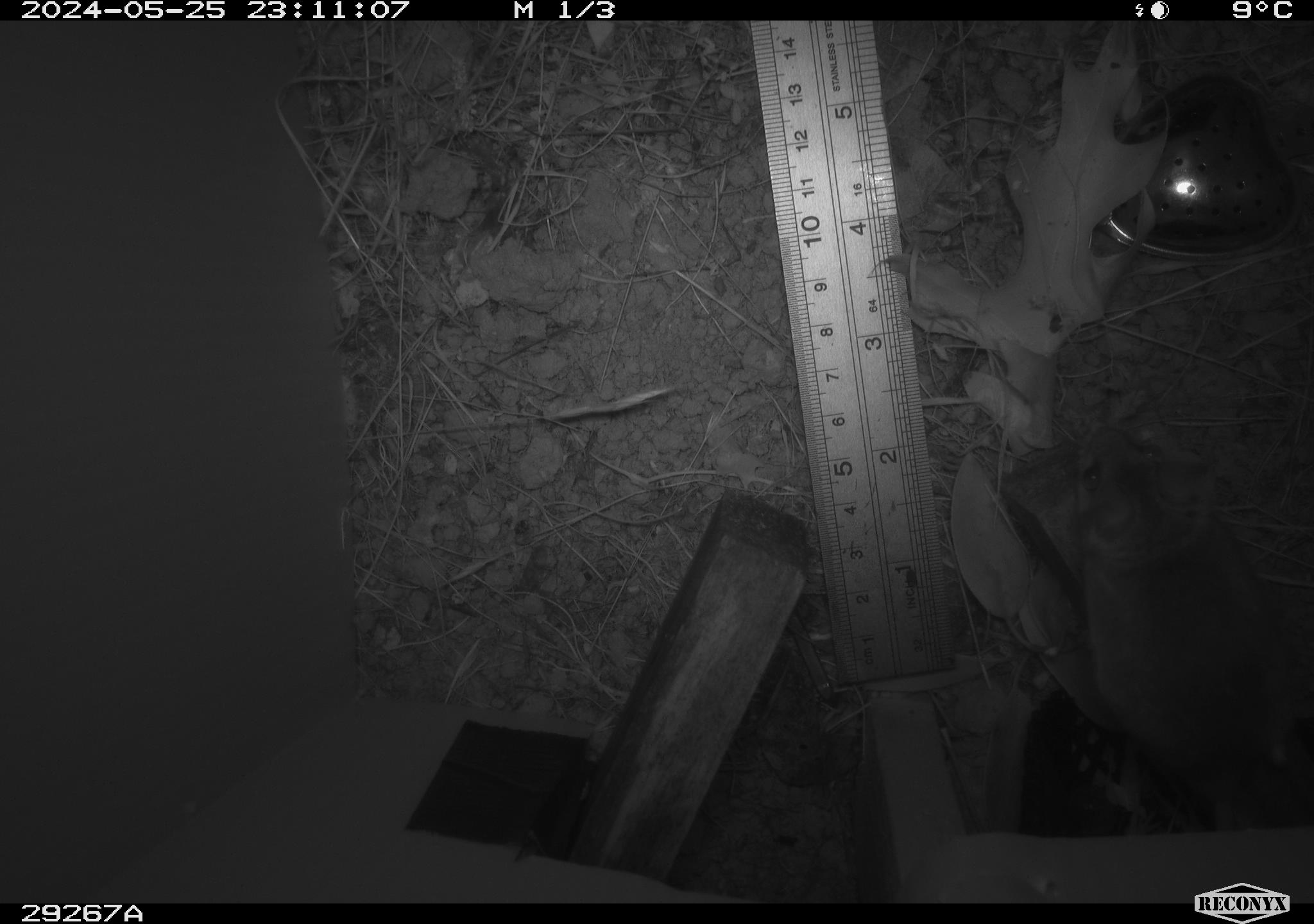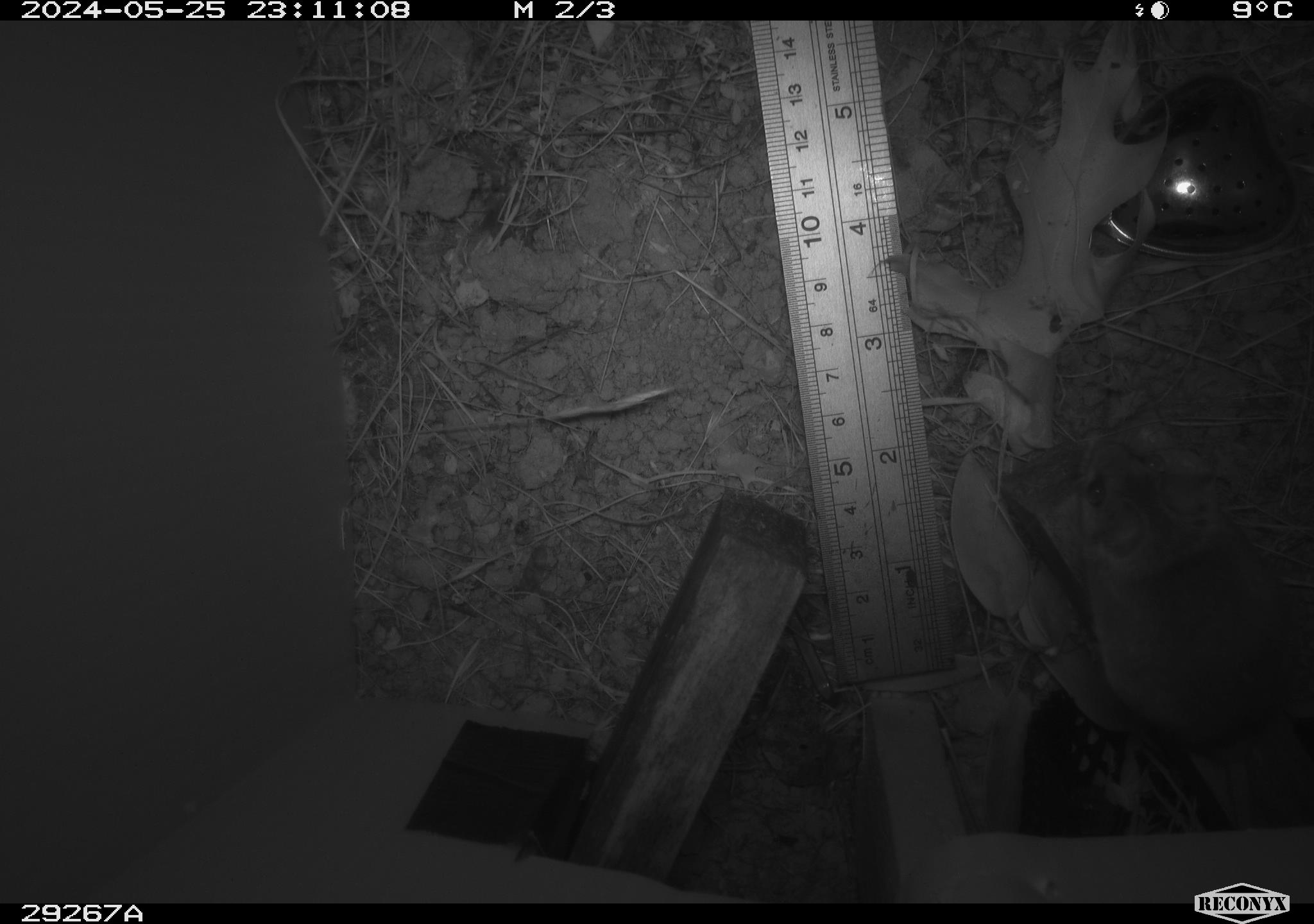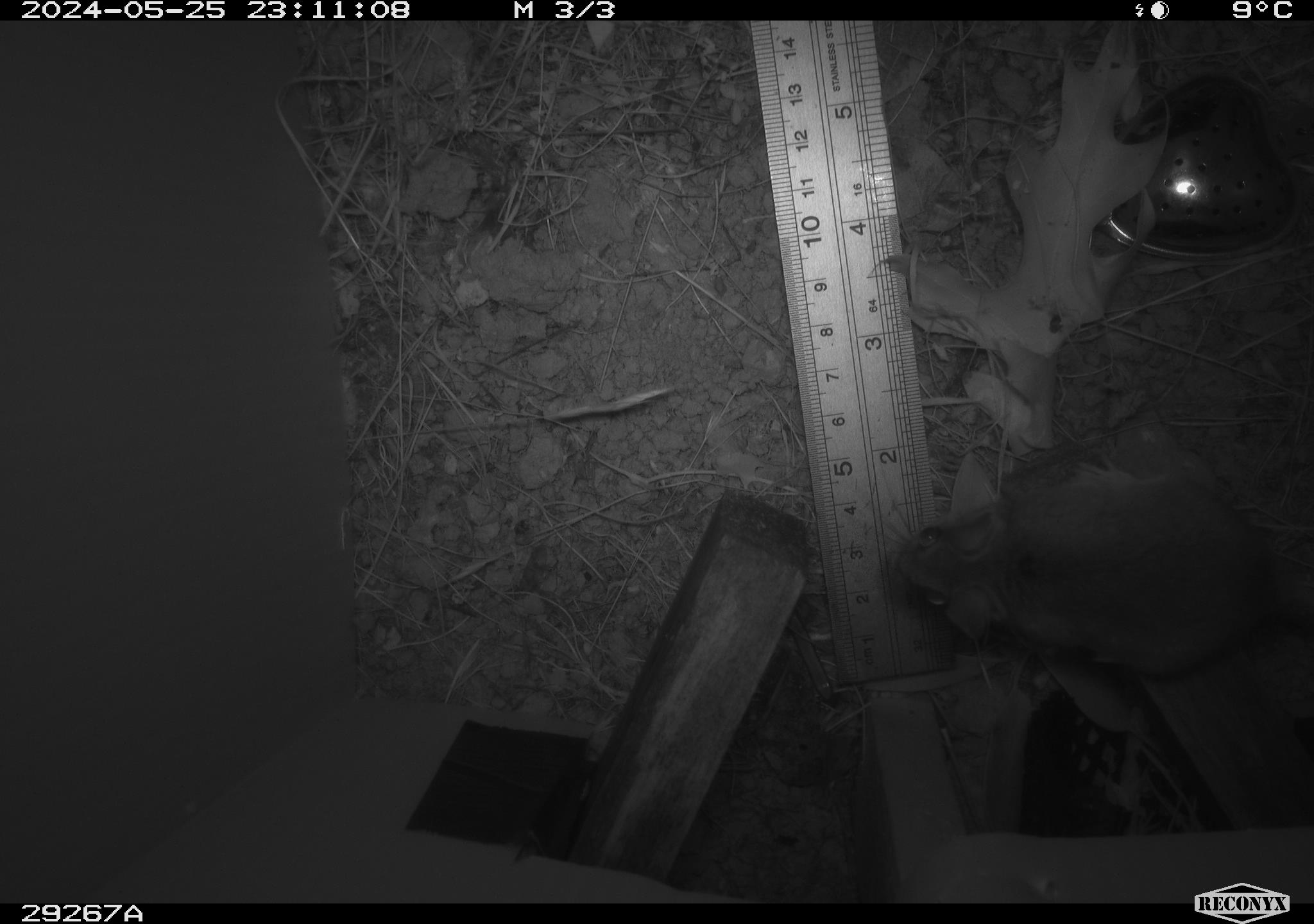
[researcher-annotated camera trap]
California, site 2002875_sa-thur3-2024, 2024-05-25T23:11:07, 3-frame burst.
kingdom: Animalia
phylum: Chordata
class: Mammalia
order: Rodentia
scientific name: Rodentia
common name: mouse species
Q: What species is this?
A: Mouse species (Rodentia).